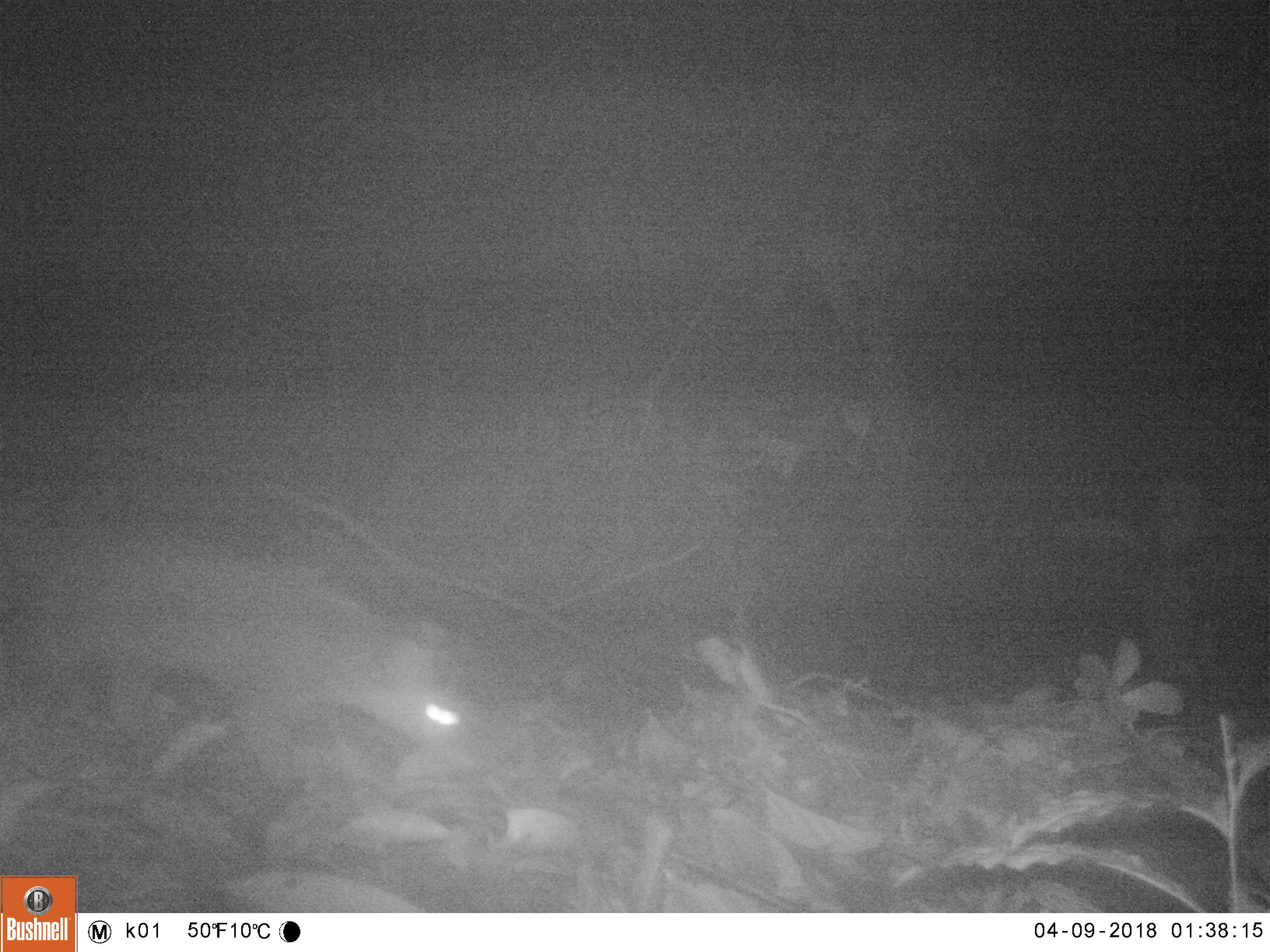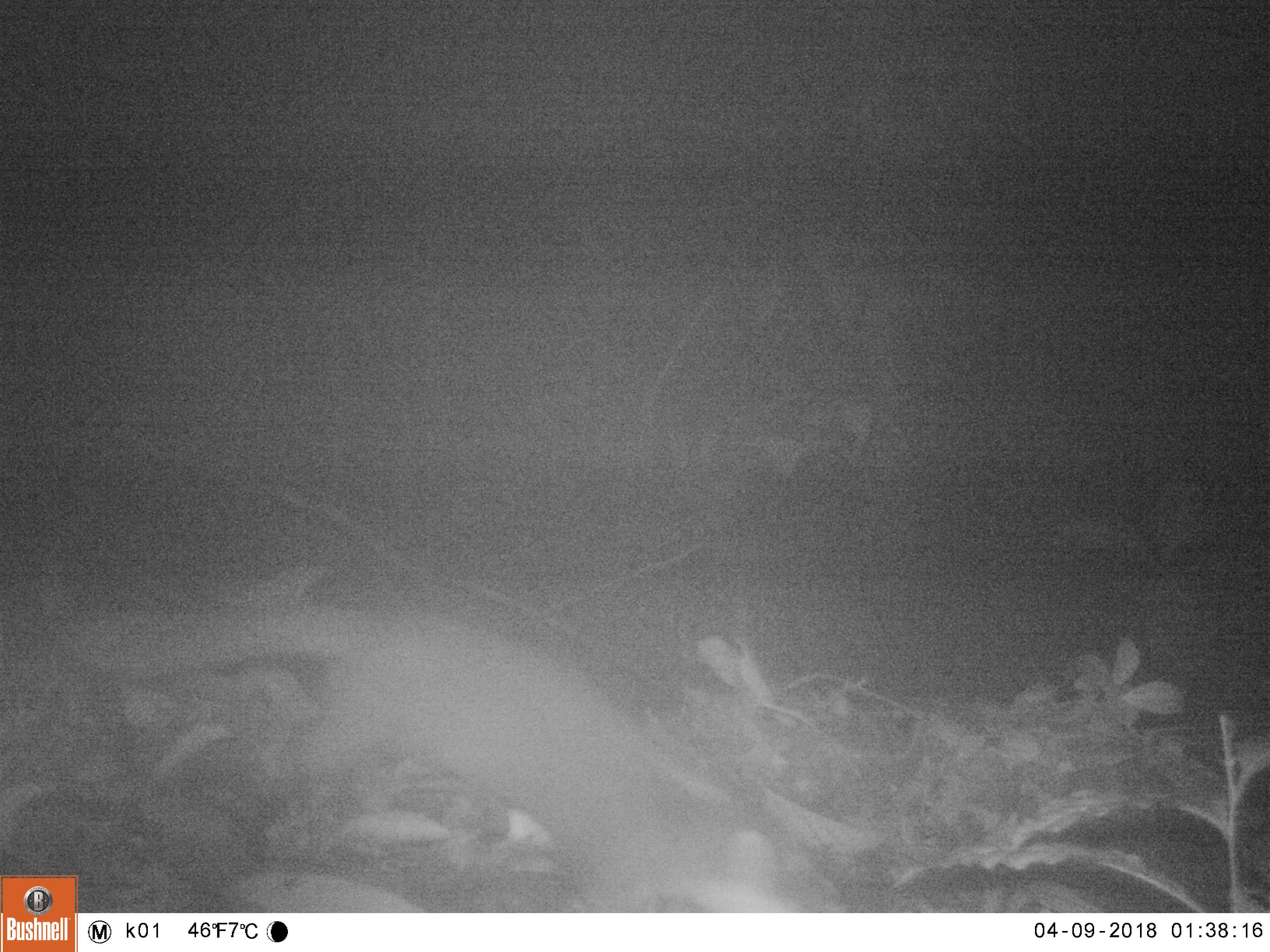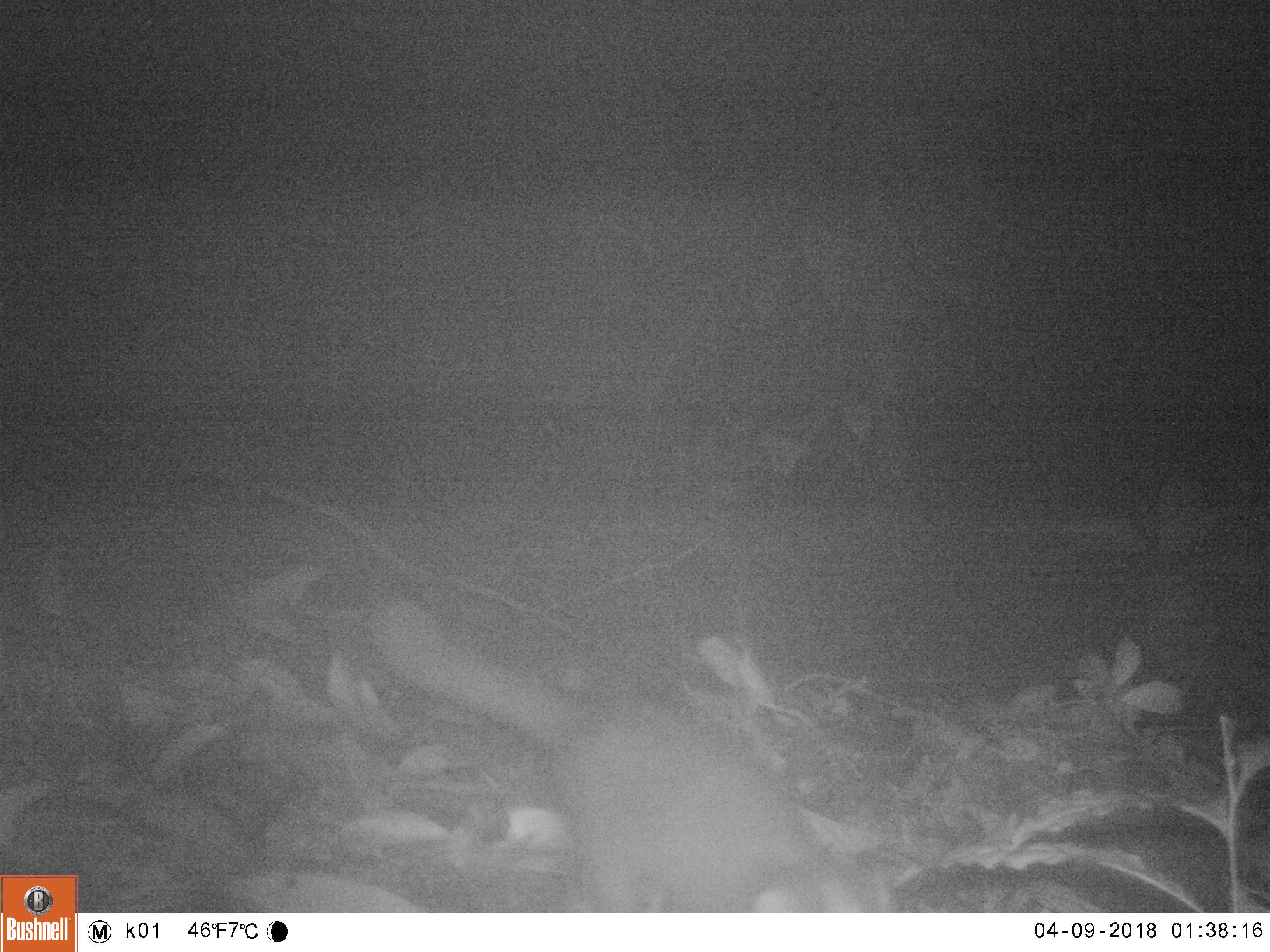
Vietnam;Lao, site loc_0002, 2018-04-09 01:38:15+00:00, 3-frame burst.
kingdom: Animalia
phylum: Chordata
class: Mammalia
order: Carnivora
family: Mustelidae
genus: Melogale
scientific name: Melogale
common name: ferret badger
Ferret badger (Melogale). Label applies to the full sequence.